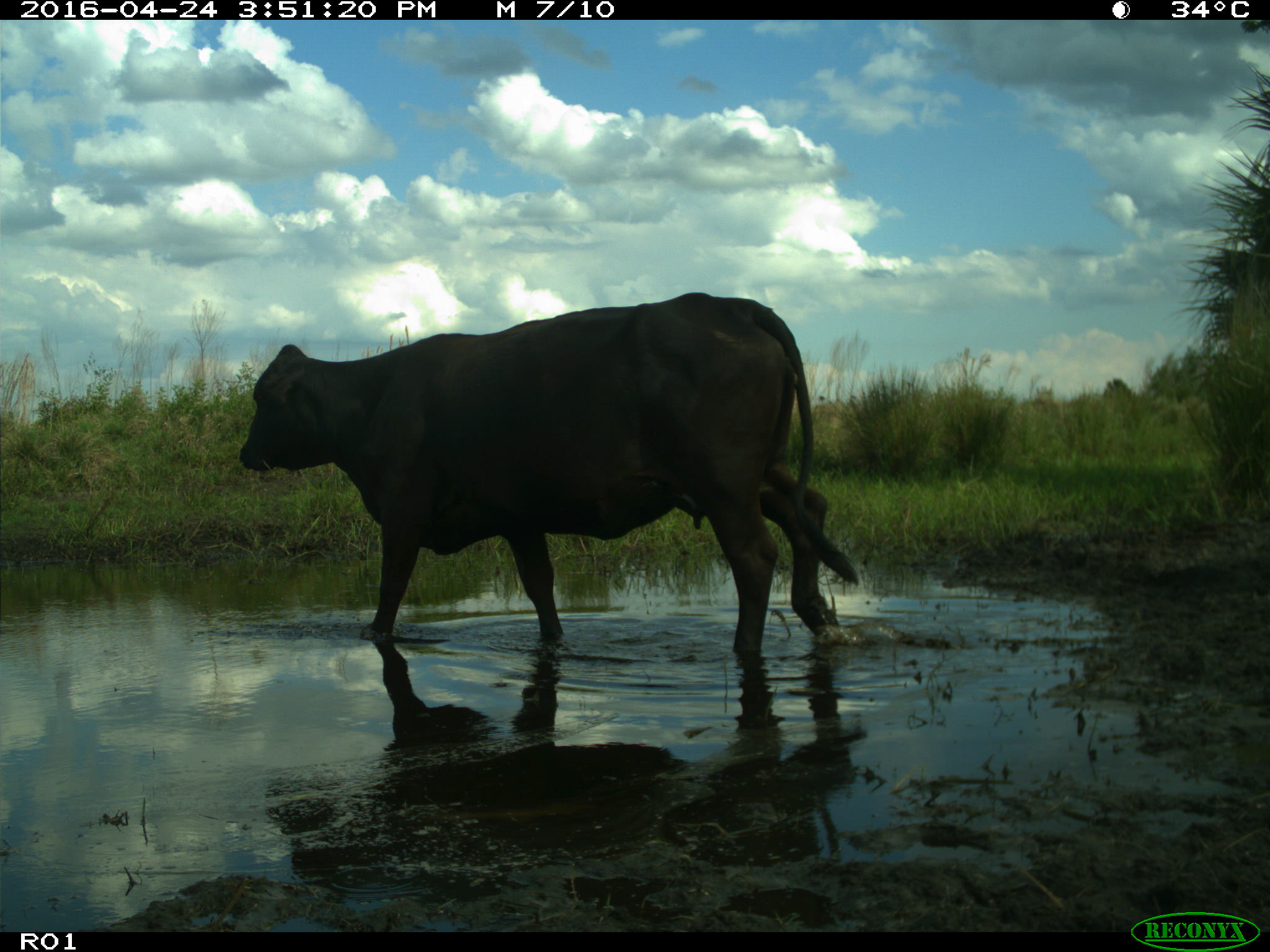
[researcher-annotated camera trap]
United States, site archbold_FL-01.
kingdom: Animalia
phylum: Chordata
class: Mammalia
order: Artiodactyla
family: Bovidae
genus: Bos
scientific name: Bos taurus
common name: domestic cow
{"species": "Bos taurus (domestic cow)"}